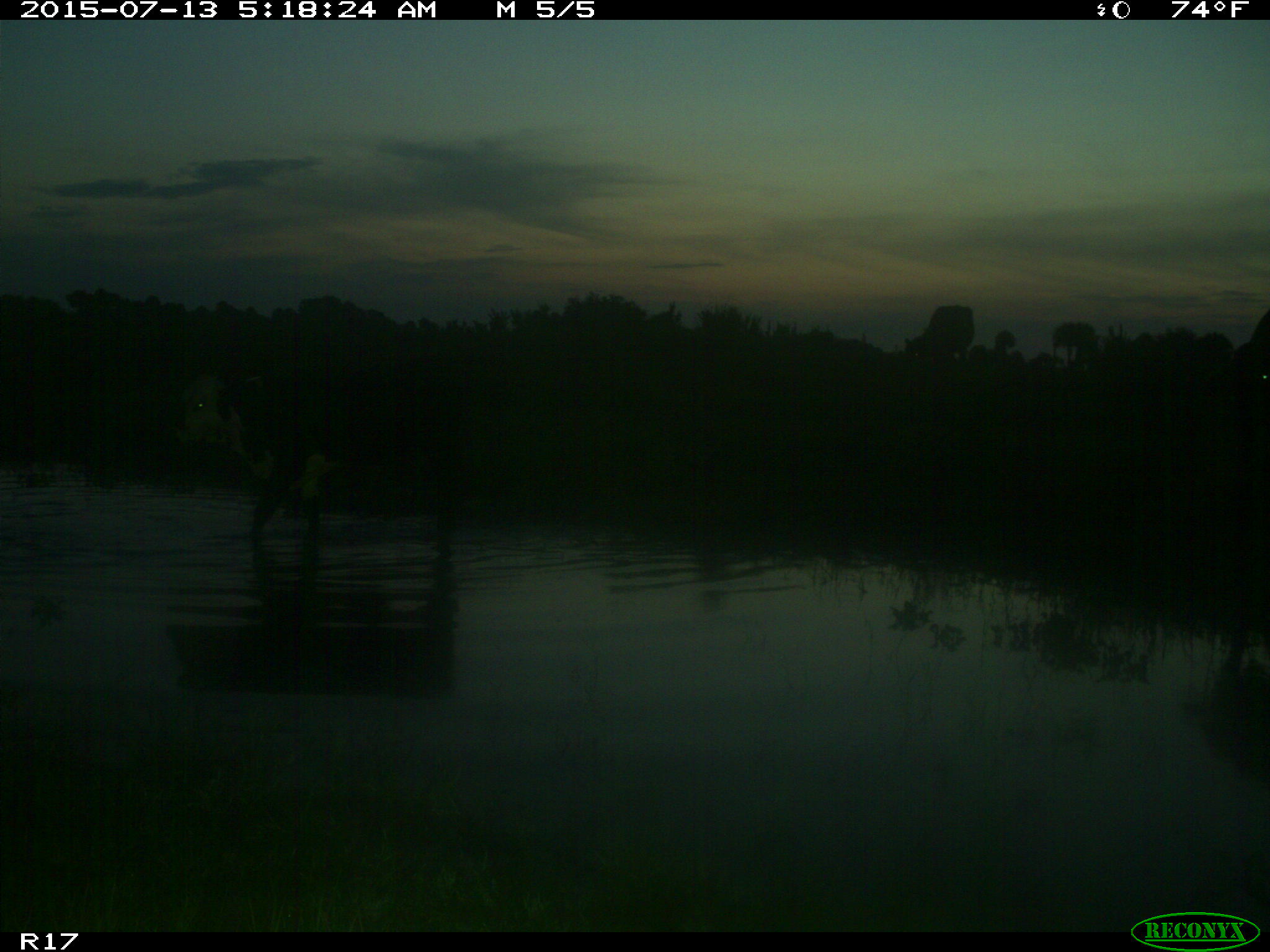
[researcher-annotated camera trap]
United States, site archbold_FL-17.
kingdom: Animalia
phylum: Chordata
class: Mammalia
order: Artiodactyla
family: Bovidae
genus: Bos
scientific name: Bos taurus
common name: domestic cow